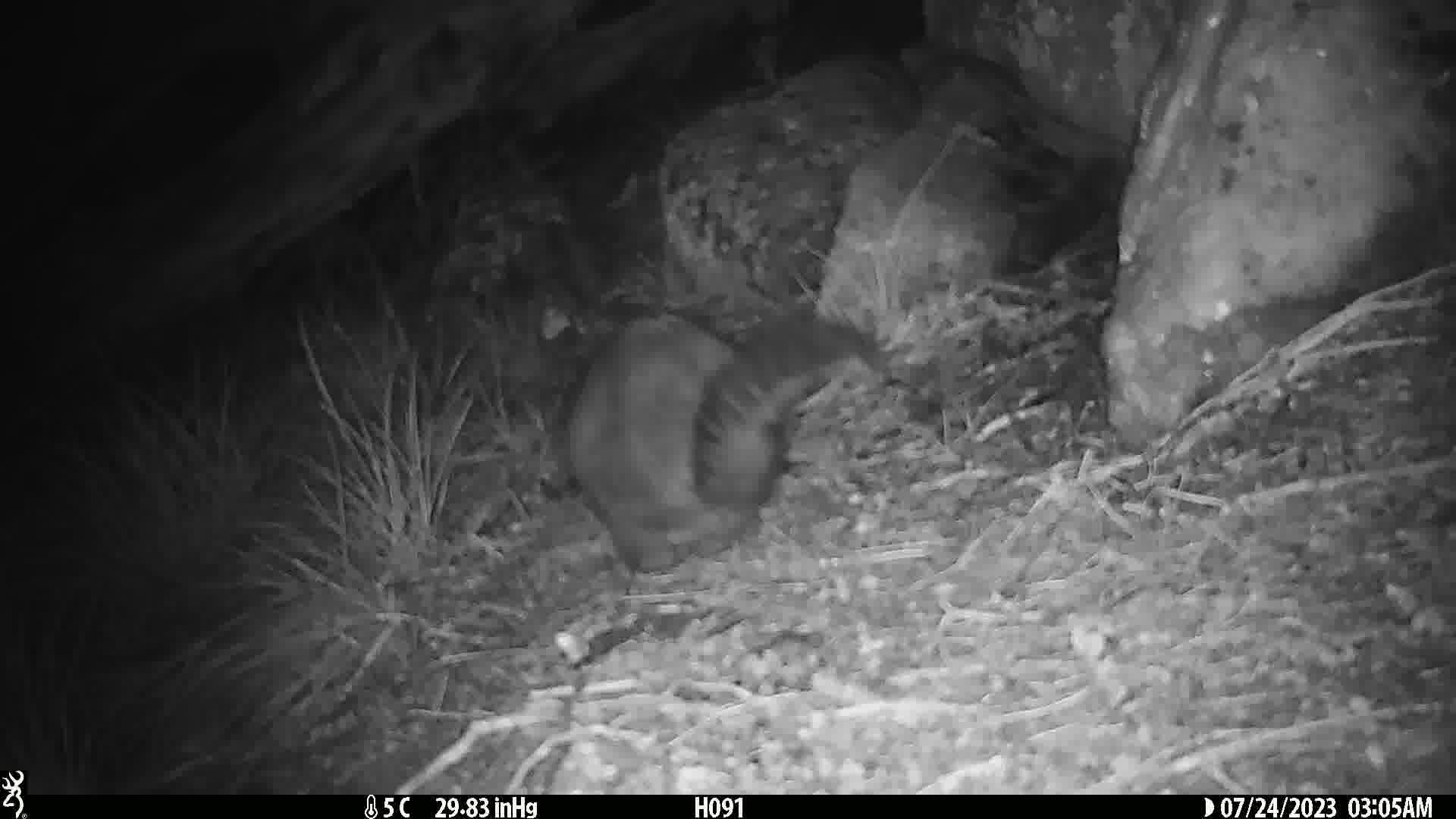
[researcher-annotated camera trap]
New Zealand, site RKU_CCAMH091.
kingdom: Animalia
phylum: Chordata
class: Mammalia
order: Diprotodontia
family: Phalangeridae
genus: Trichosurus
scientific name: Trichosurus vulpecula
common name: common brushtail possum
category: possum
Possum (common brushtail possum) (Trichosurus vulpecula).